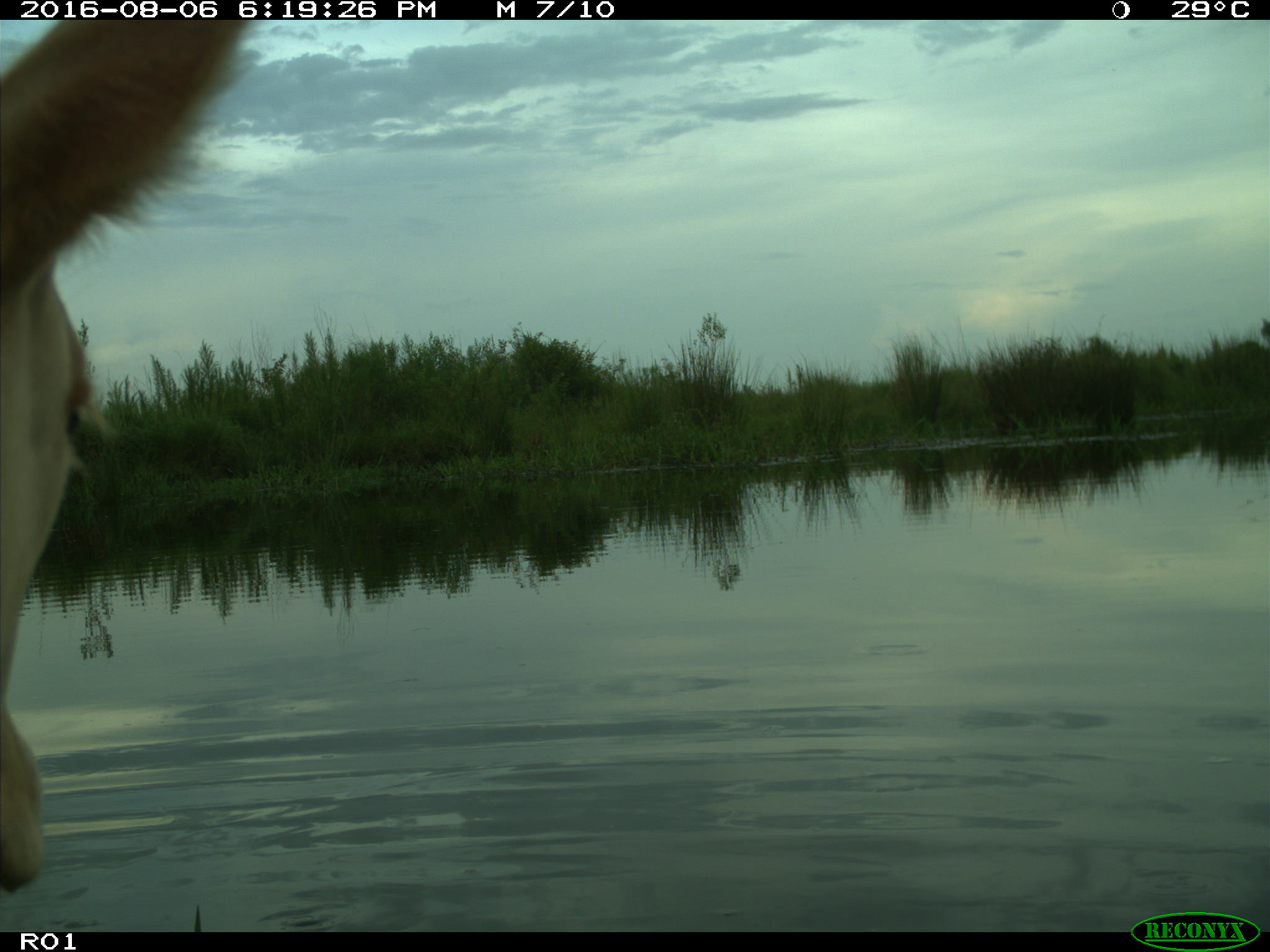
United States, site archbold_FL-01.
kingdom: Animalia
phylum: Chordata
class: Mammalia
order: Artiodactyla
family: Bovidae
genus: Bos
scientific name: Bos taurus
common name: domestic cow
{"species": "Bos taurus (domestic cow)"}